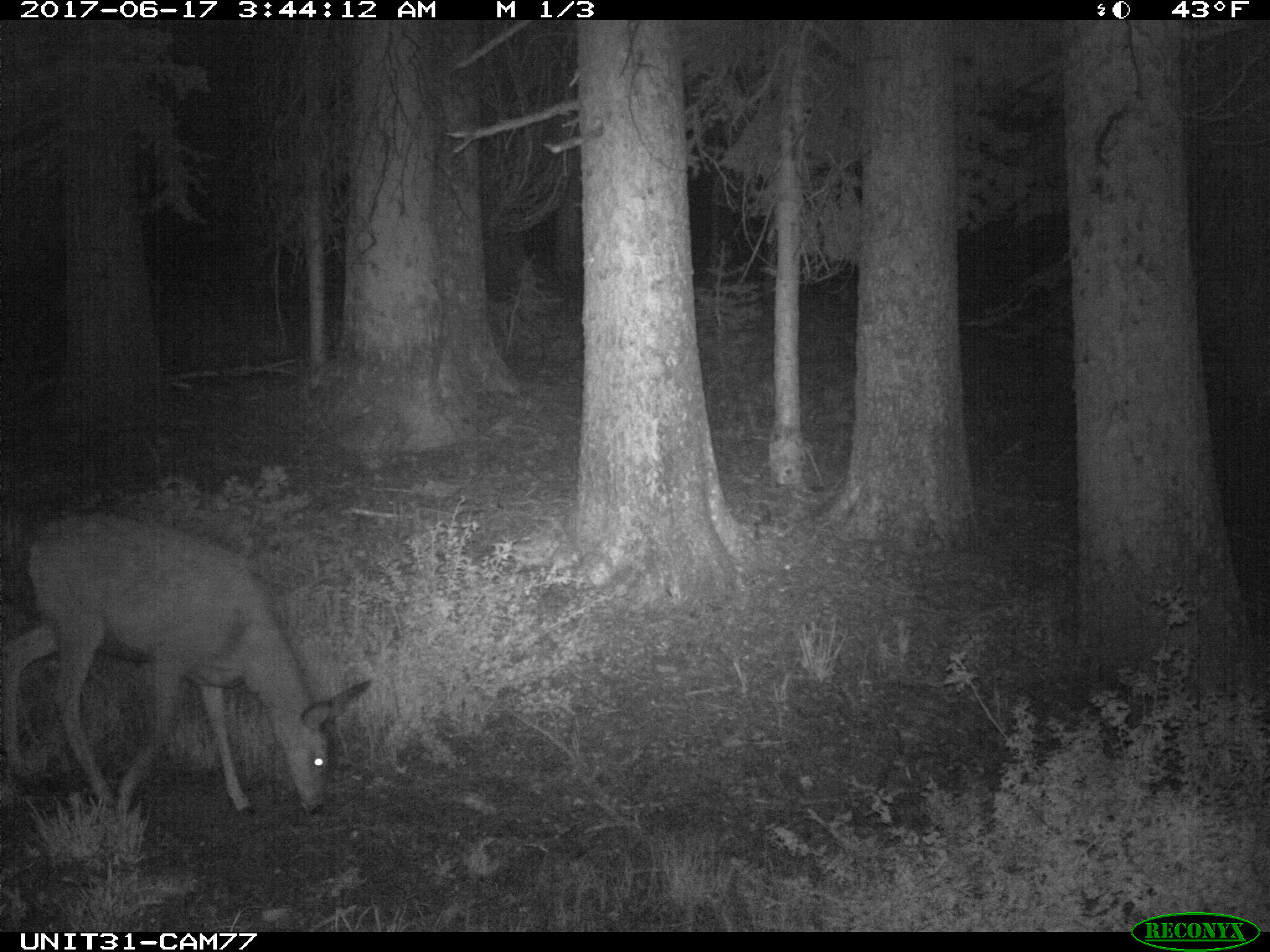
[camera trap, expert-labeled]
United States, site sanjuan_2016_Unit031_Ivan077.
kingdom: Animalia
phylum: Chordata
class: Mammalia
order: Artiodactyla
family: Cervidae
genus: Odocoileus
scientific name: Odocoileus hemionus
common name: mule deer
Odocoileus hemionus (mule deer).